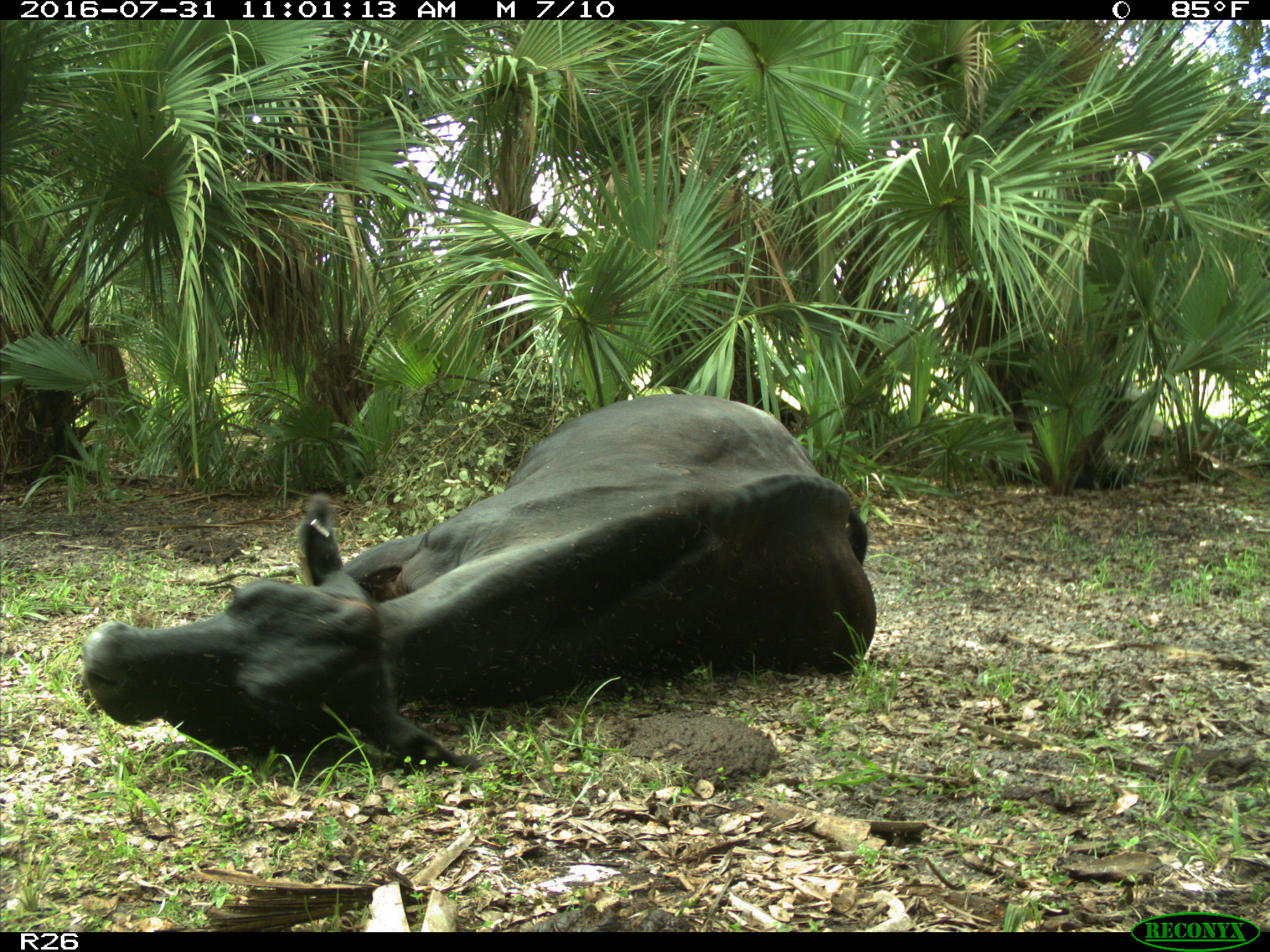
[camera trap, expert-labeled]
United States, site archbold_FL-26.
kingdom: Animalia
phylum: Chordata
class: Mammalia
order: Artiodactyla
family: Bovidae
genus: Bos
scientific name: Bos taurus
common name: domestic cow